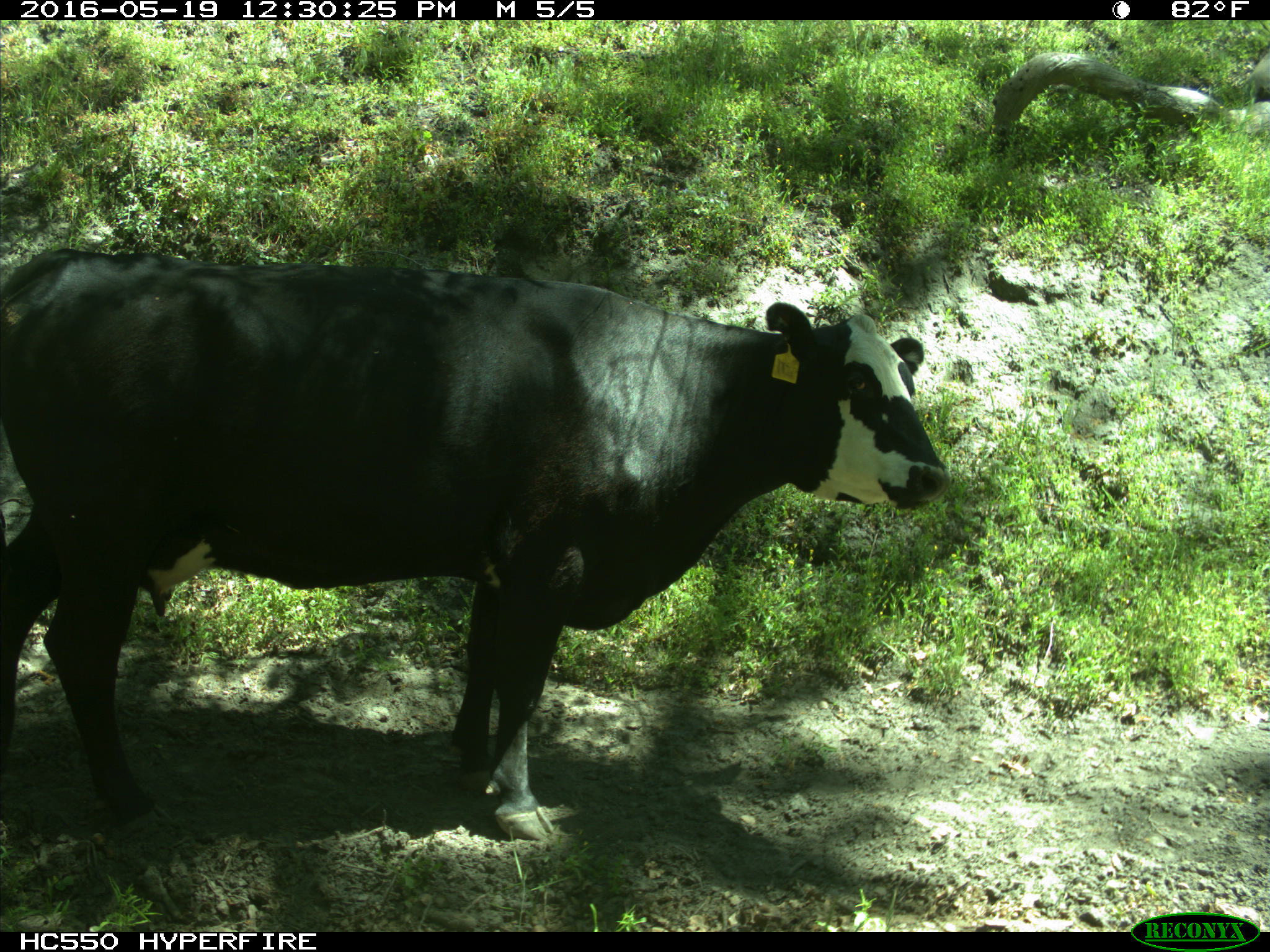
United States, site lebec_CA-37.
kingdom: Animalia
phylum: Chordata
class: Mammalia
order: Artiodactyla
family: Bovidae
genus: Bos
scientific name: Bos taurus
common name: domestic cow